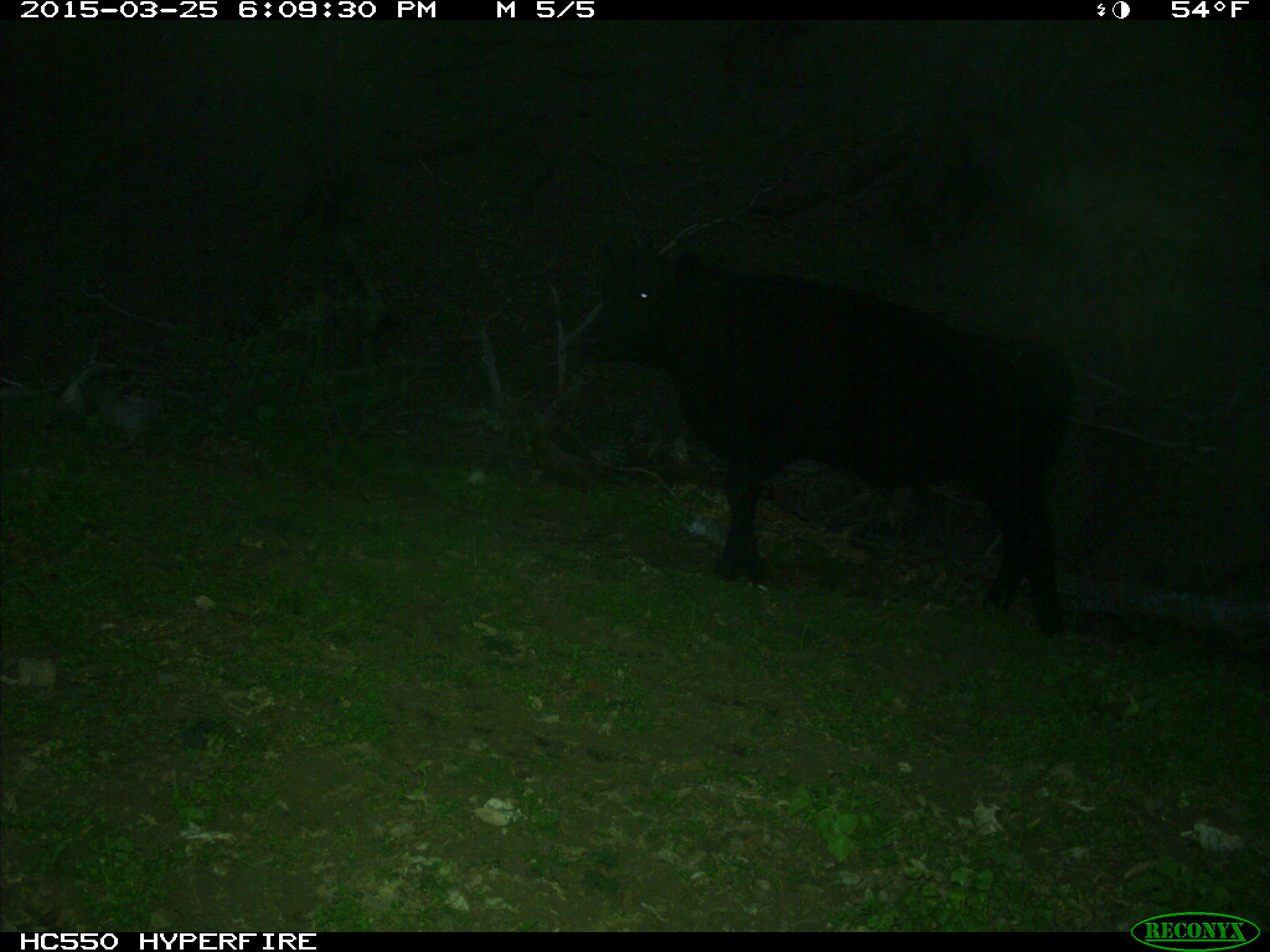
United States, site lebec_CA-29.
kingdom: Animalia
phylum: Chordata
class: Mammalia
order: Artiodactyla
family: Bovidae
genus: Bos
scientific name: Bos taurus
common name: domestic cow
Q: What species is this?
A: Bos taurus (domestic cow).